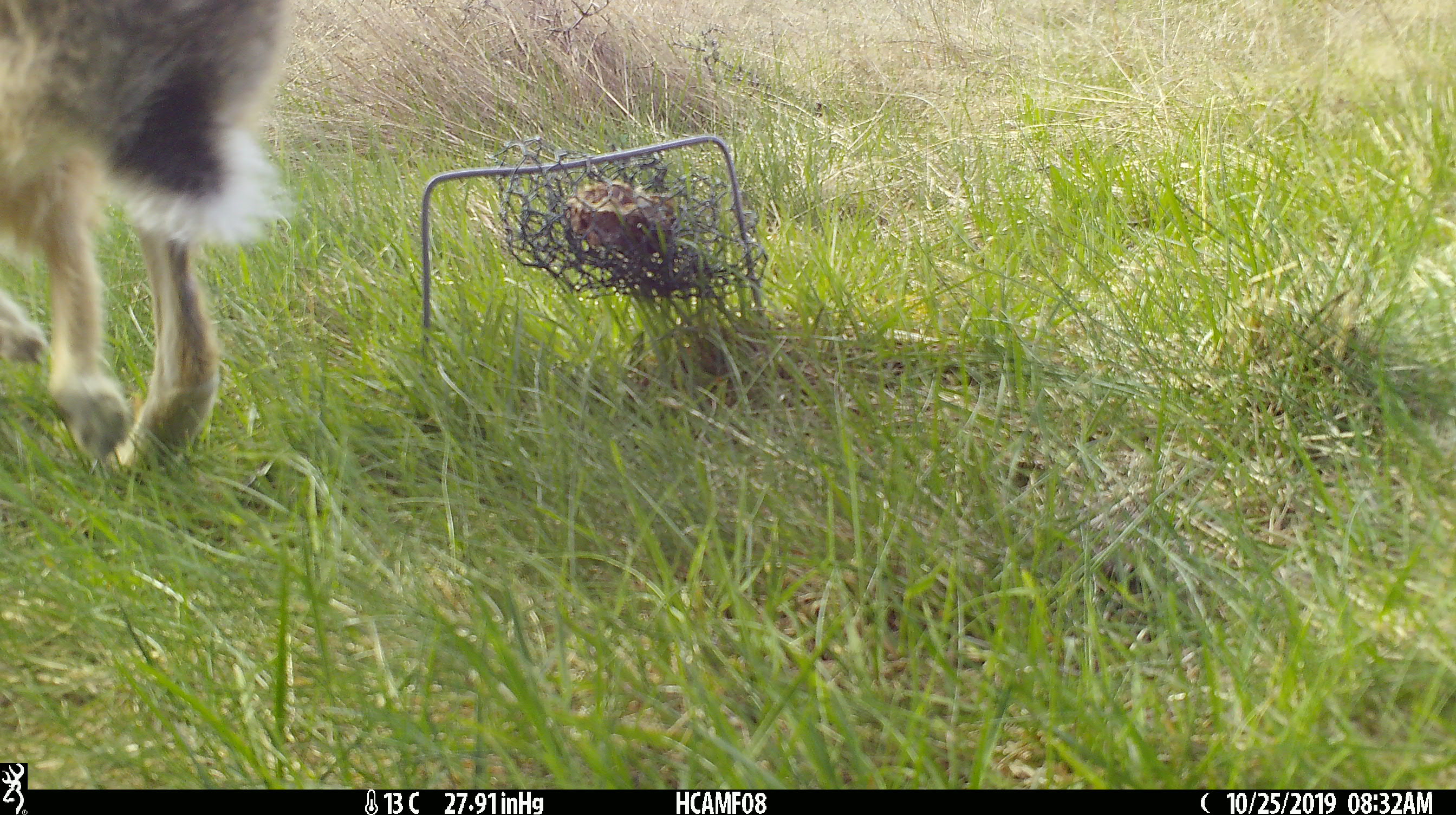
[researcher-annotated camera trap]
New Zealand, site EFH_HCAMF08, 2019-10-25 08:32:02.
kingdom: Animalia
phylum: Chordata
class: Mammalia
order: Lagomorpha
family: Leporidae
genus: Lepus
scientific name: Lepus europaeus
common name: brown hare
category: hare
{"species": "hare (brown hare) (Lepus europaeus)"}